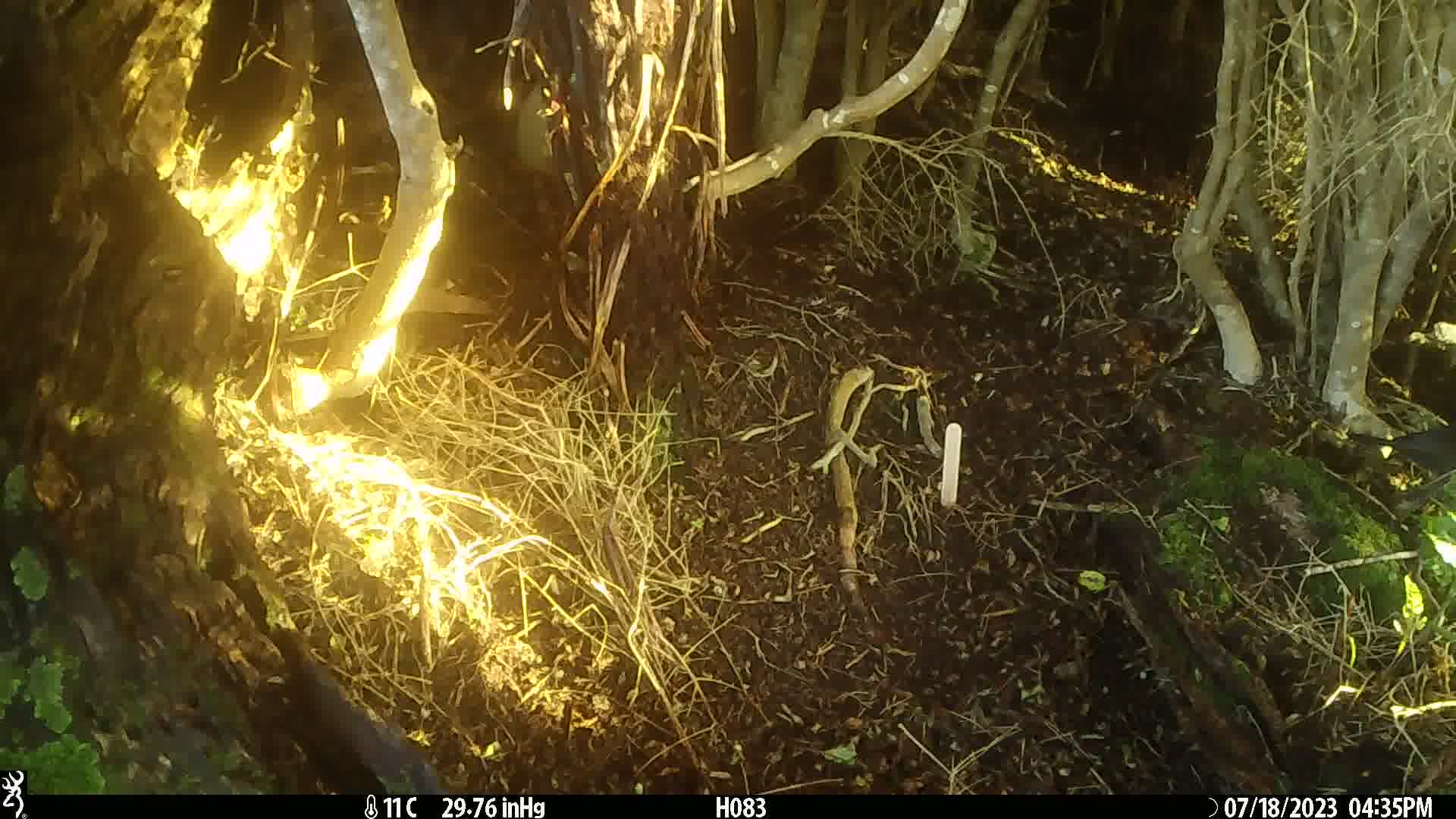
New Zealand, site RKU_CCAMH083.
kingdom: Animalia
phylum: Chordata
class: Aves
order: Passeriformes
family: Turdidae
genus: Turdus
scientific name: Turdus merula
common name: eurasian blackbird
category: blackbird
Blackbird (eurasian blackbird) (Turdus merula).